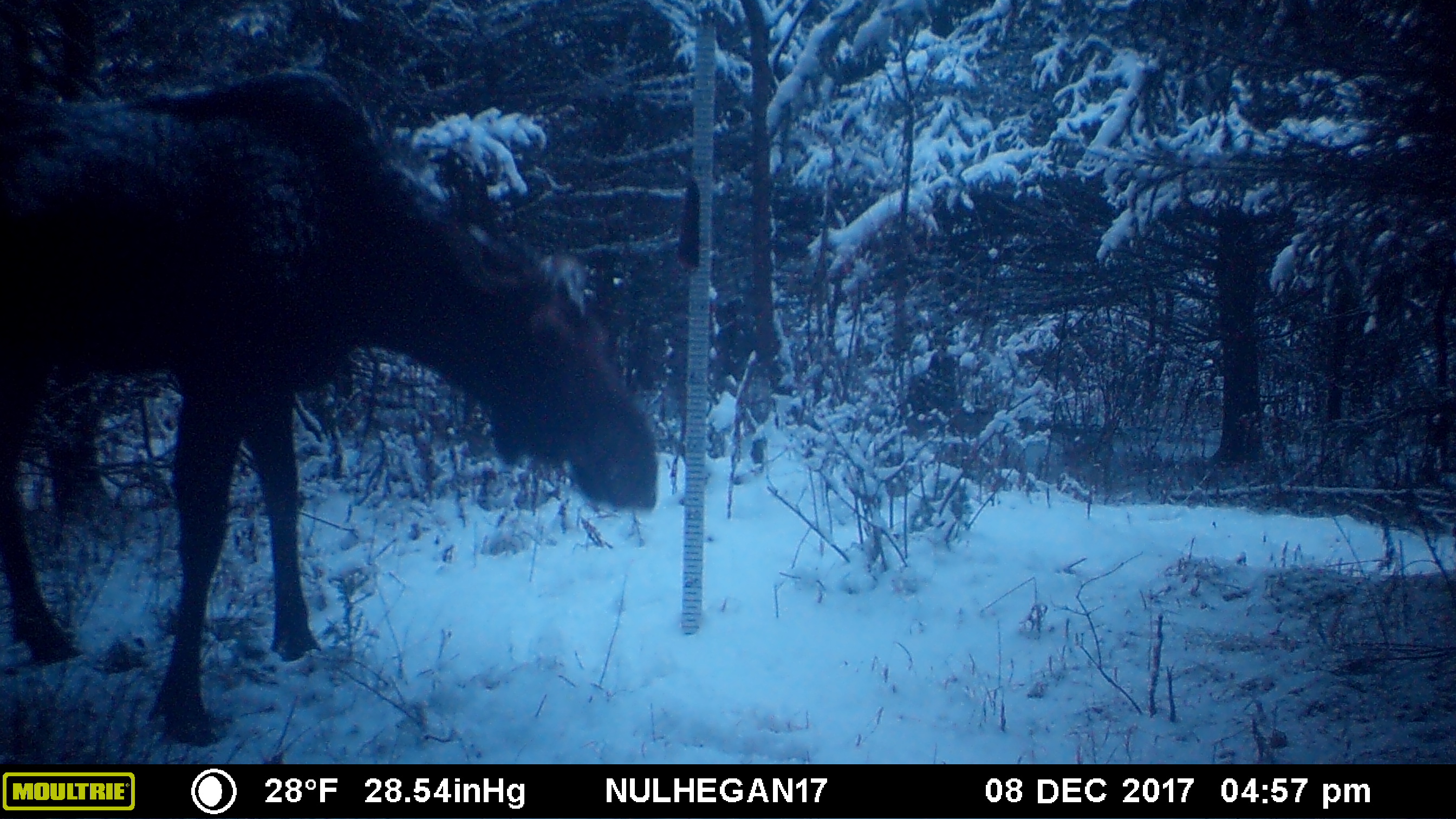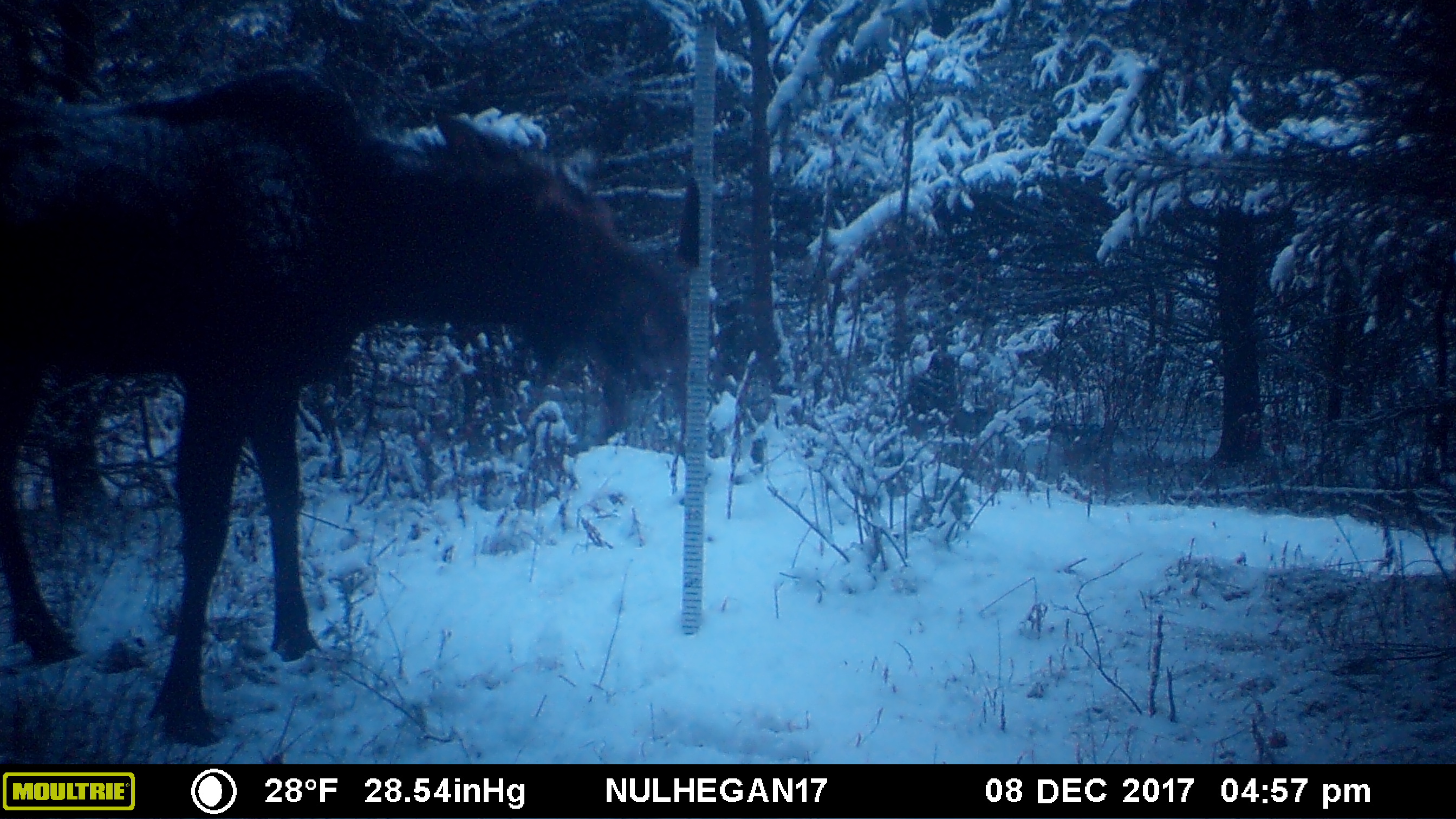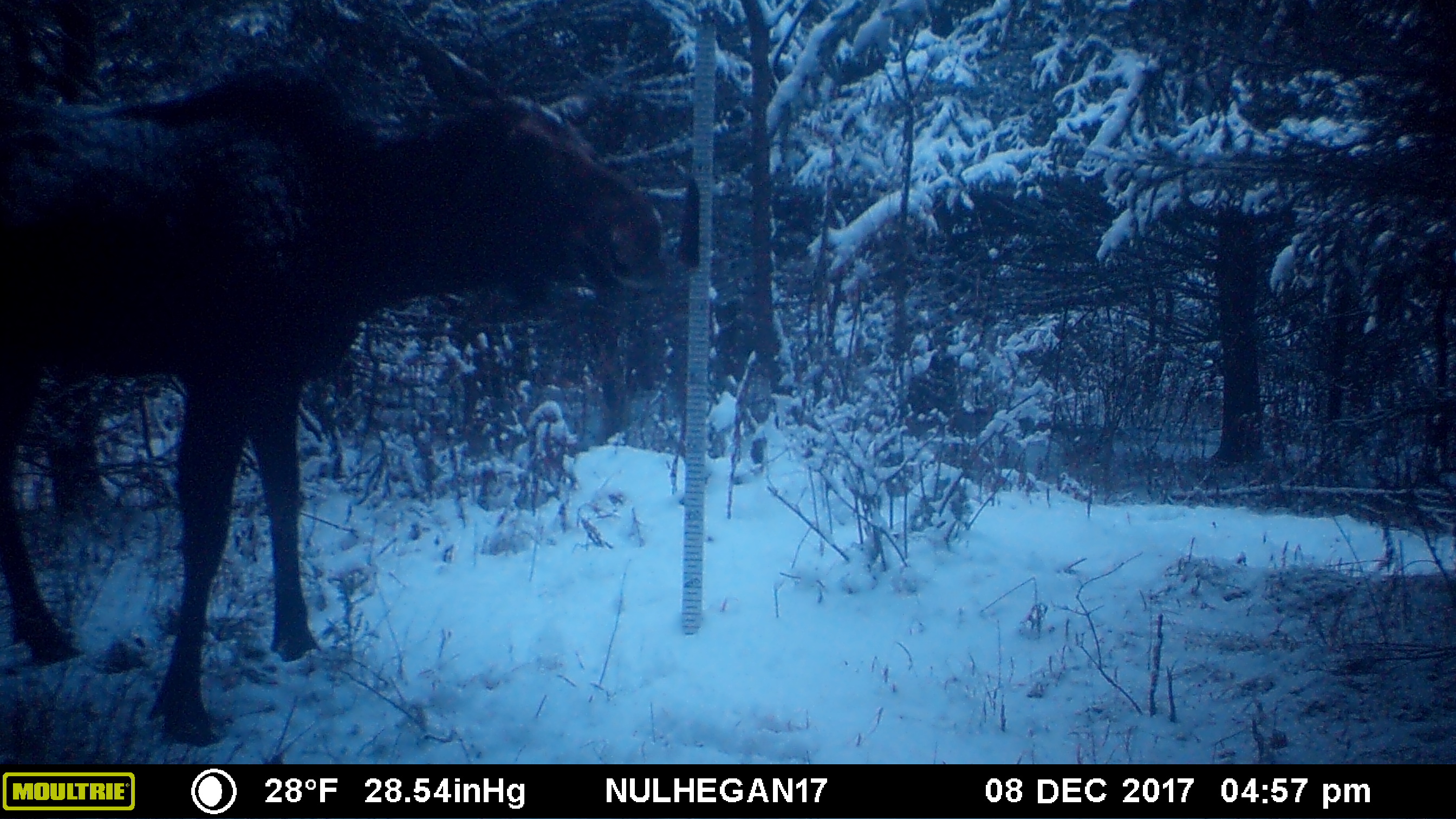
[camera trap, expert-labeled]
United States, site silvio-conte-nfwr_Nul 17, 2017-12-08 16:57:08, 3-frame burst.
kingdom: Animalia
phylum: Chordata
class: Mammalia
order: Artiodactyla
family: Cervidae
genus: Alces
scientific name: Alces alces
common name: moose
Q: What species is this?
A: Moose (Alces alces).